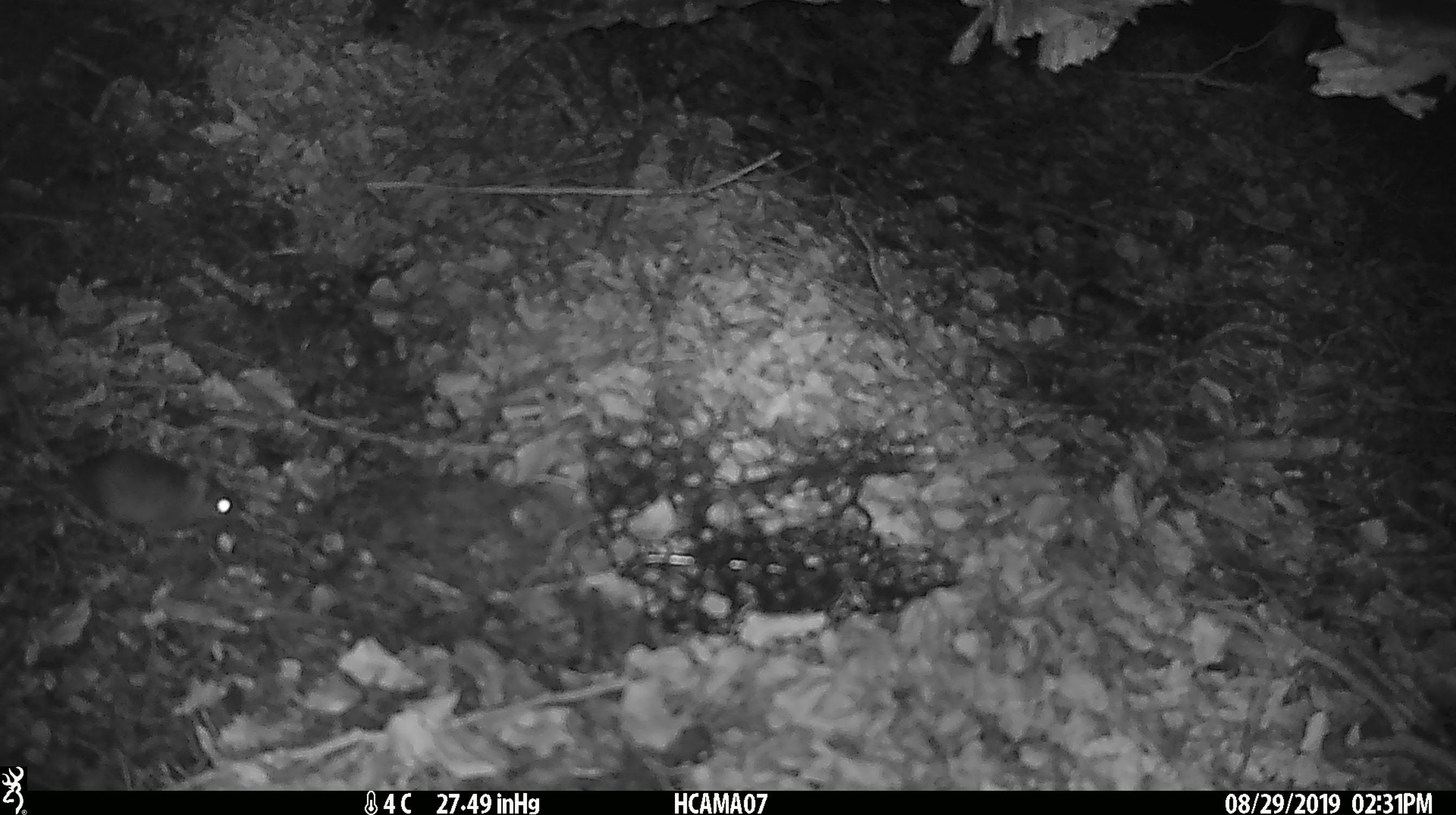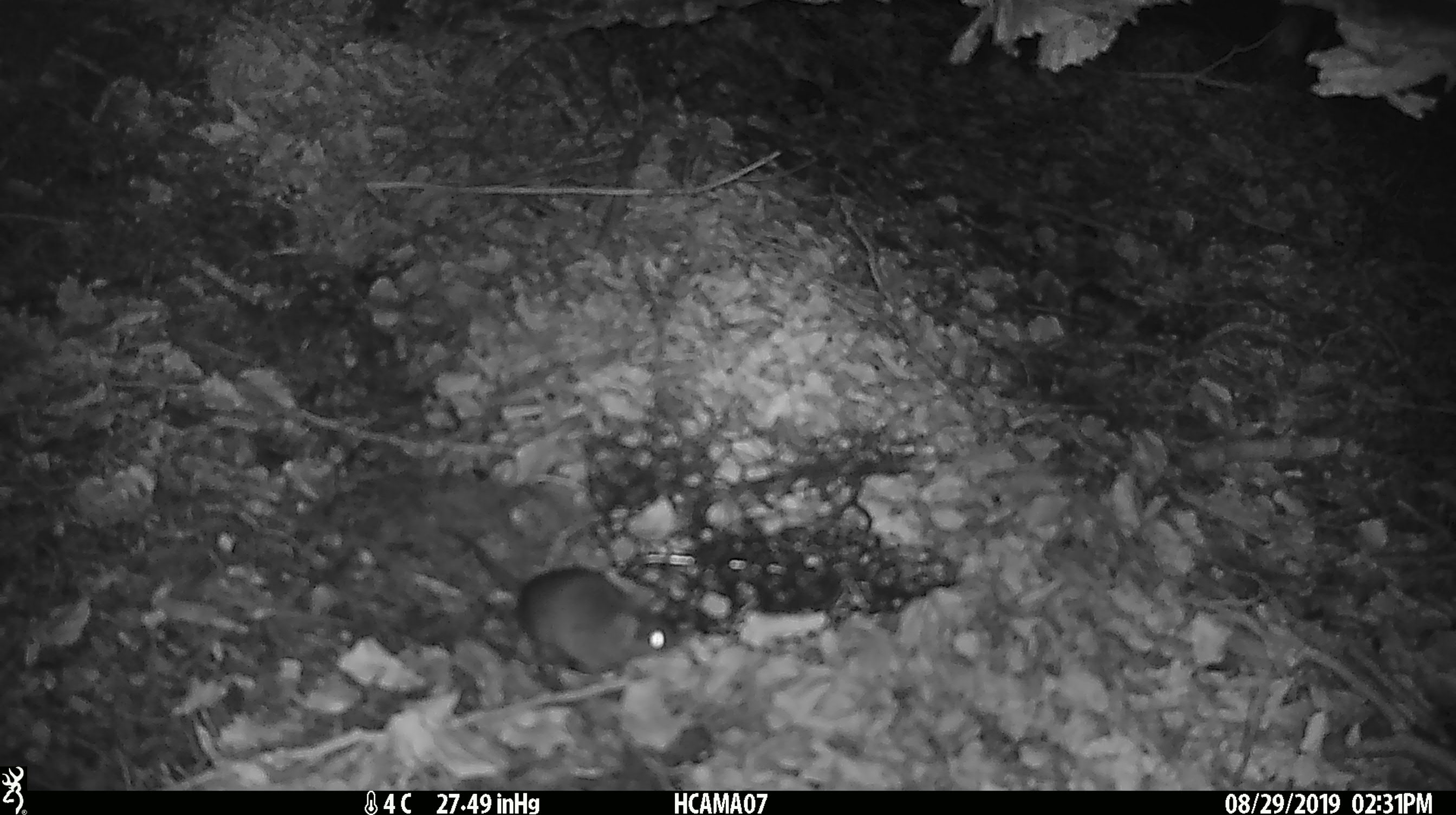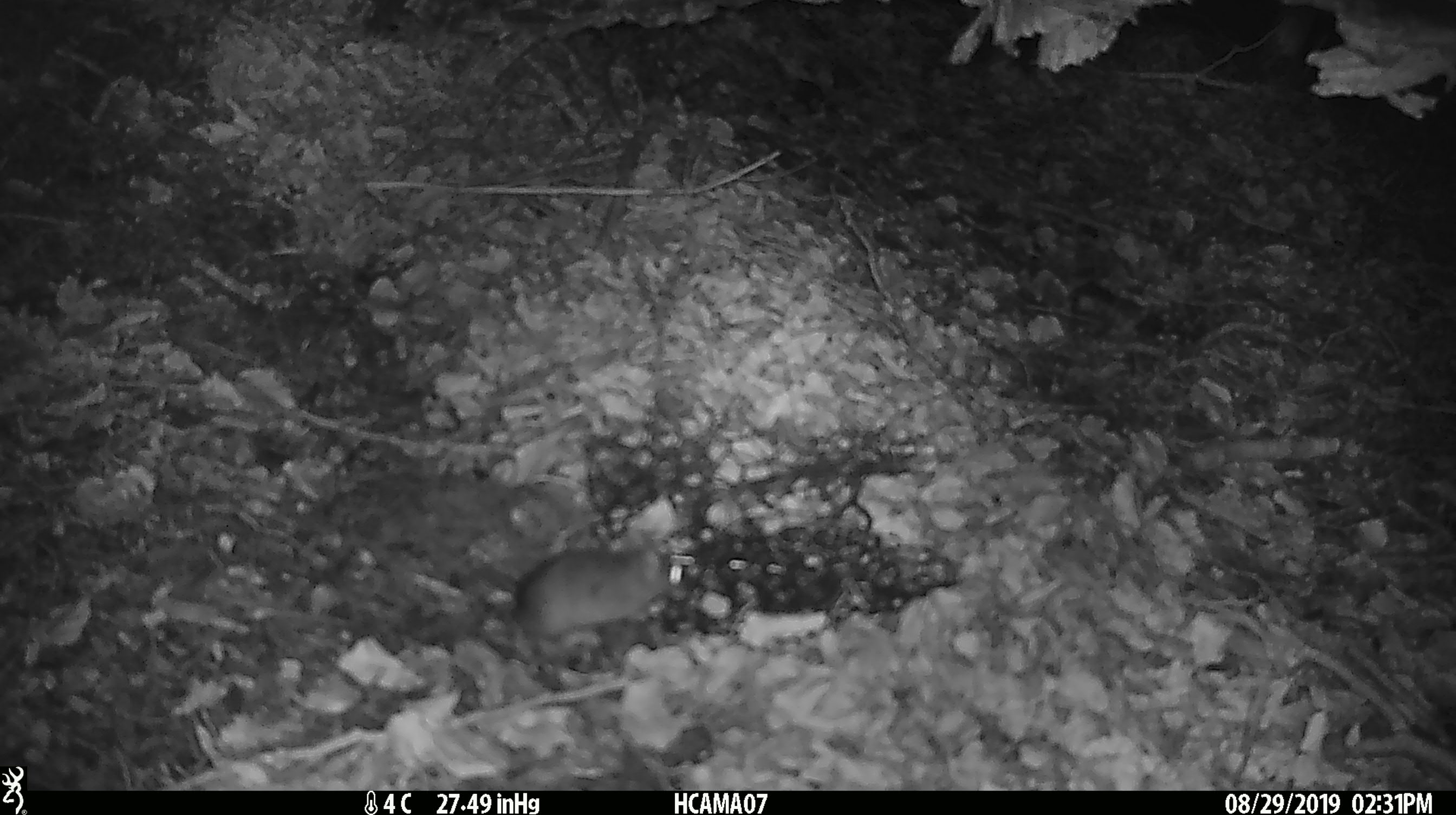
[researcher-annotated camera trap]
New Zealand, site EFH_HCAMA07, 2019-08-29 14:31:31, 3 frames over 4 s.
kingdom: Animalia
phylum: Chordata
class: Mammalia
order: Rodentia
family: Muridae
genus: Mus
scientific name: Mus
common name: mouse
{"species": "mouse (Mus)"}